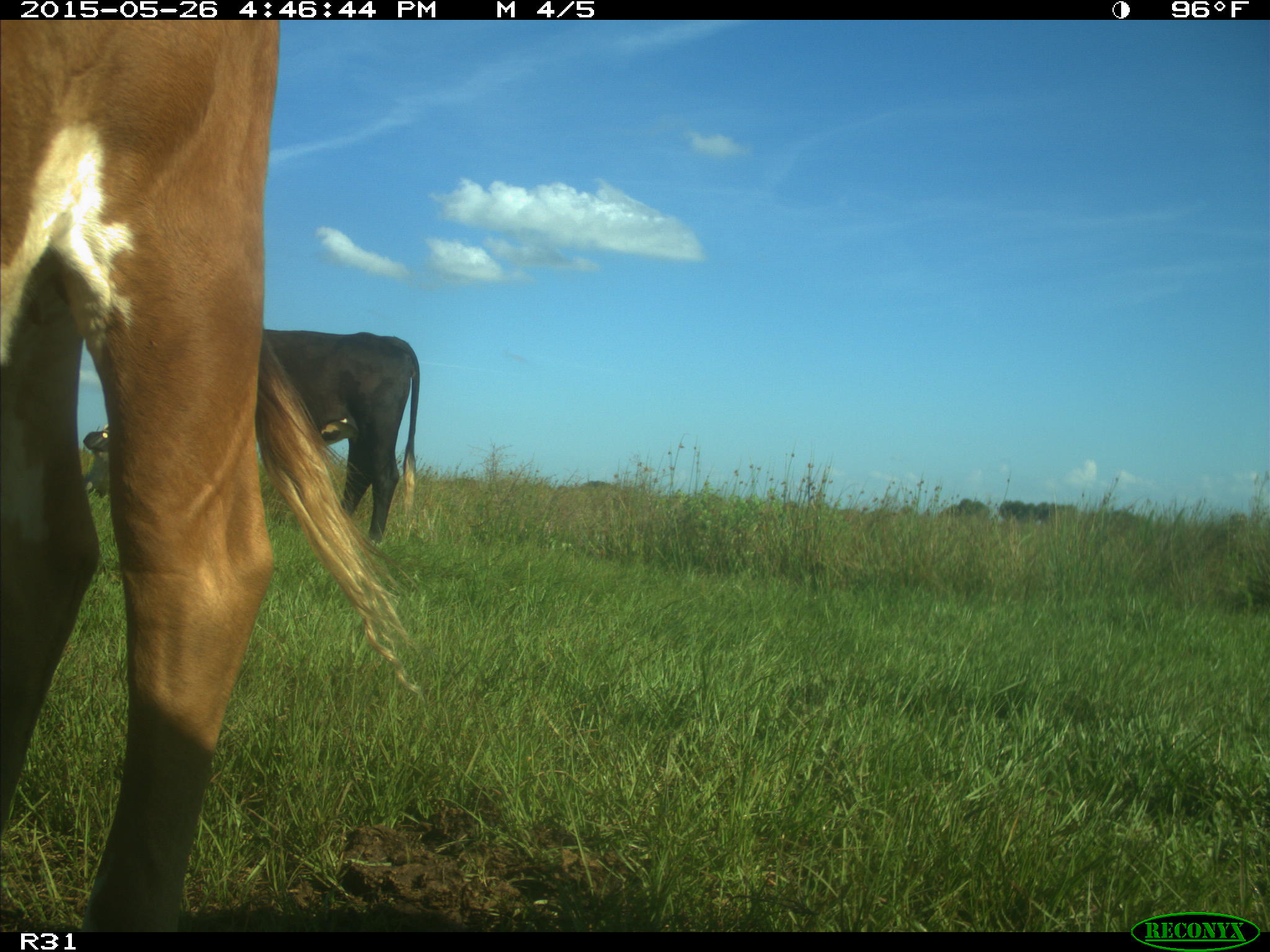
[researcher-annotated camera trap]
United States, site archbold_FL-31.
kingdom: Animalia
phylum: Chordata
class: Mammalia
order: Artiodactyla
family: Bovidae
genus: Bos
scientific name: Bos taurus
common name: domestic cow